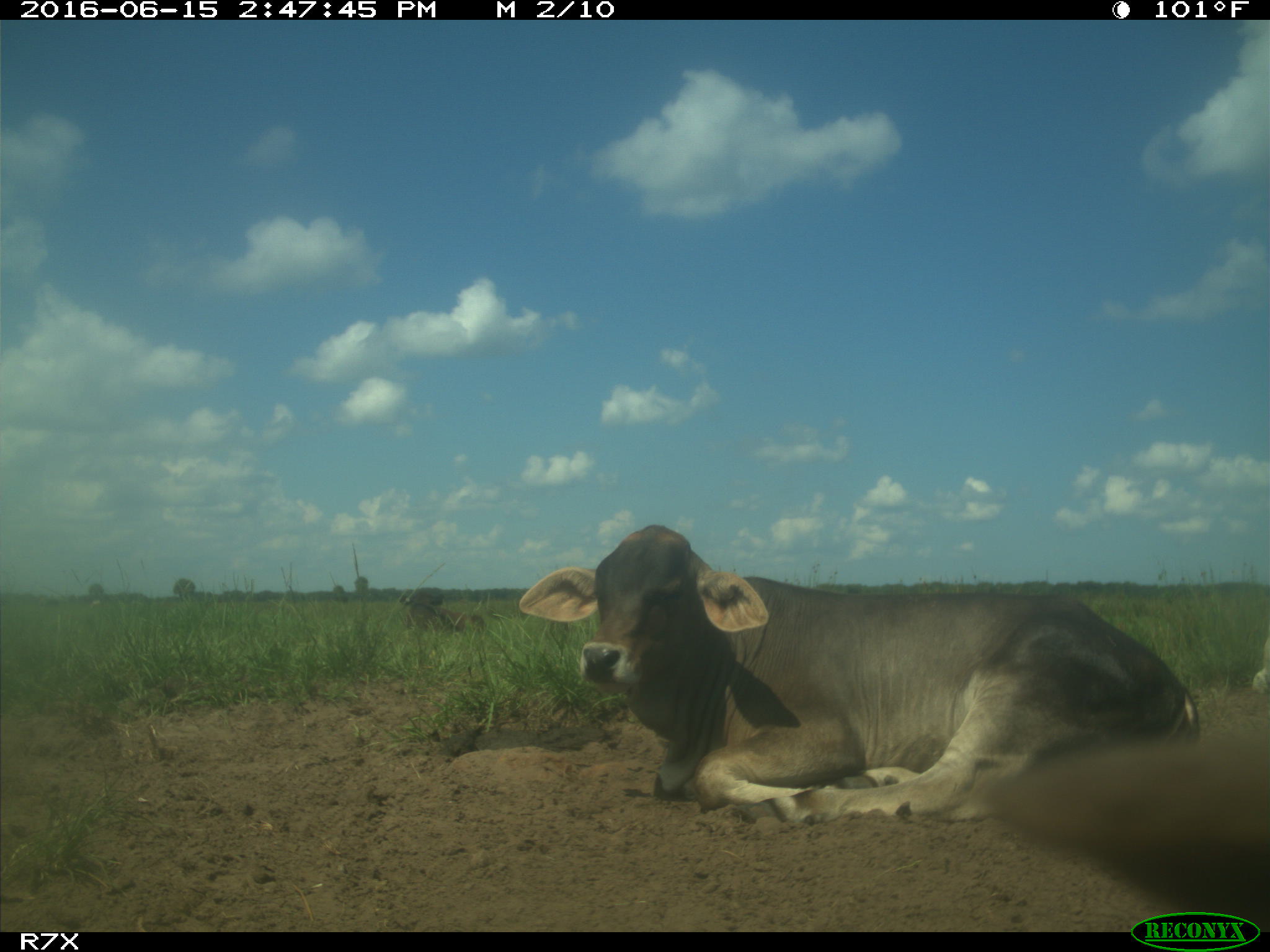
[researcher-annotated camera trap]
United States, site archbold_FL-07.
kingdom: Animalia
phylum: Chordata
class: Mammalia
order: Artiodactyla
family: Bovidae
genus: Bos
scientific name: Bos taurus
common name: domestic cow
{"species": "Bos taurus (domestic cow)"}